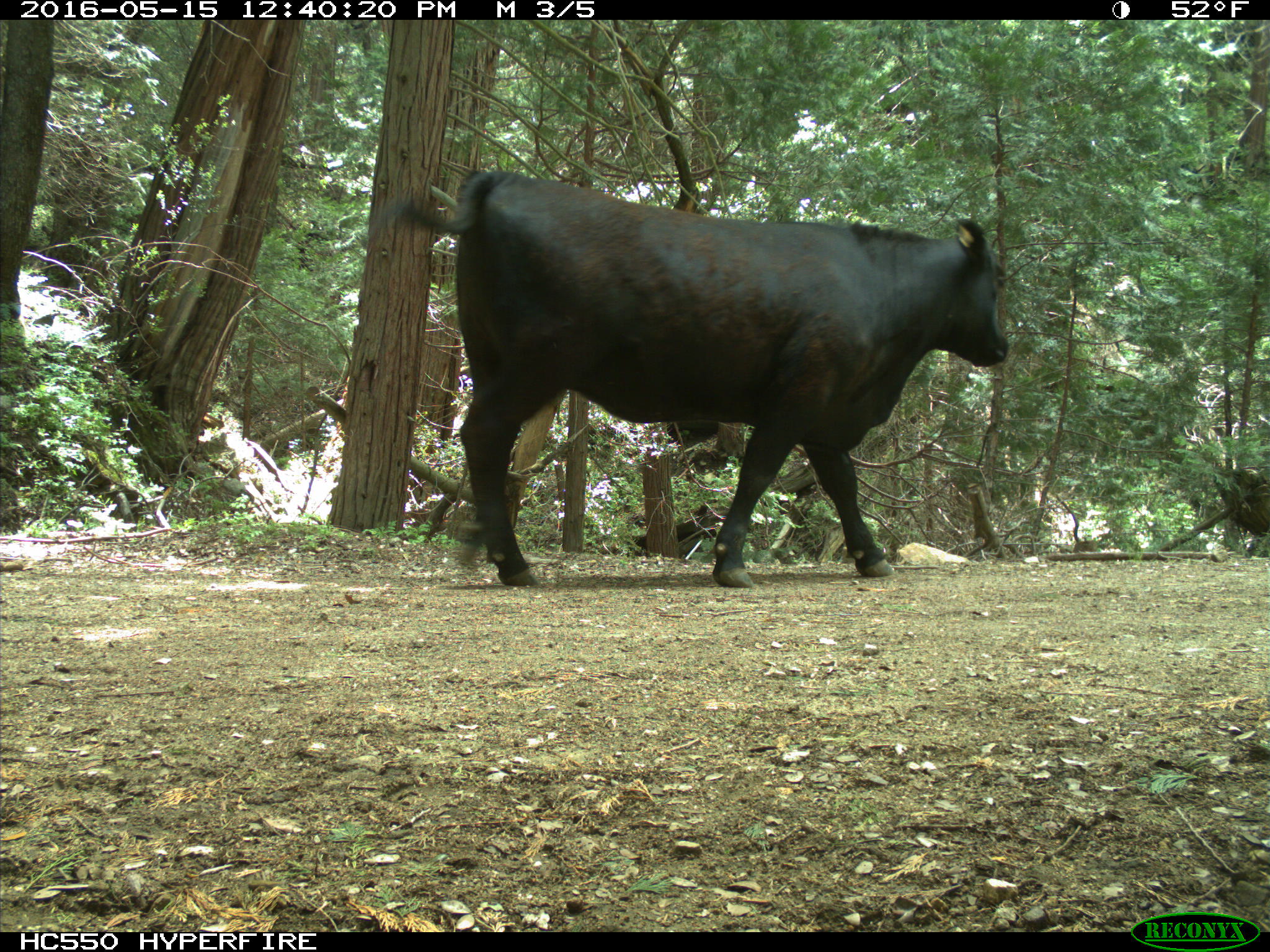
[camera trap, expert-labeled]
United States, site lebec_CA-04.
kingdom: Animalia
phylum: Chordata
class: Mammalia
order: Artiodactyla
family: Bovidae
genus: Bos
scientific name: Bos taurus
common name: domestic cow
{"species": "Bos taurus (domestic cow)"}